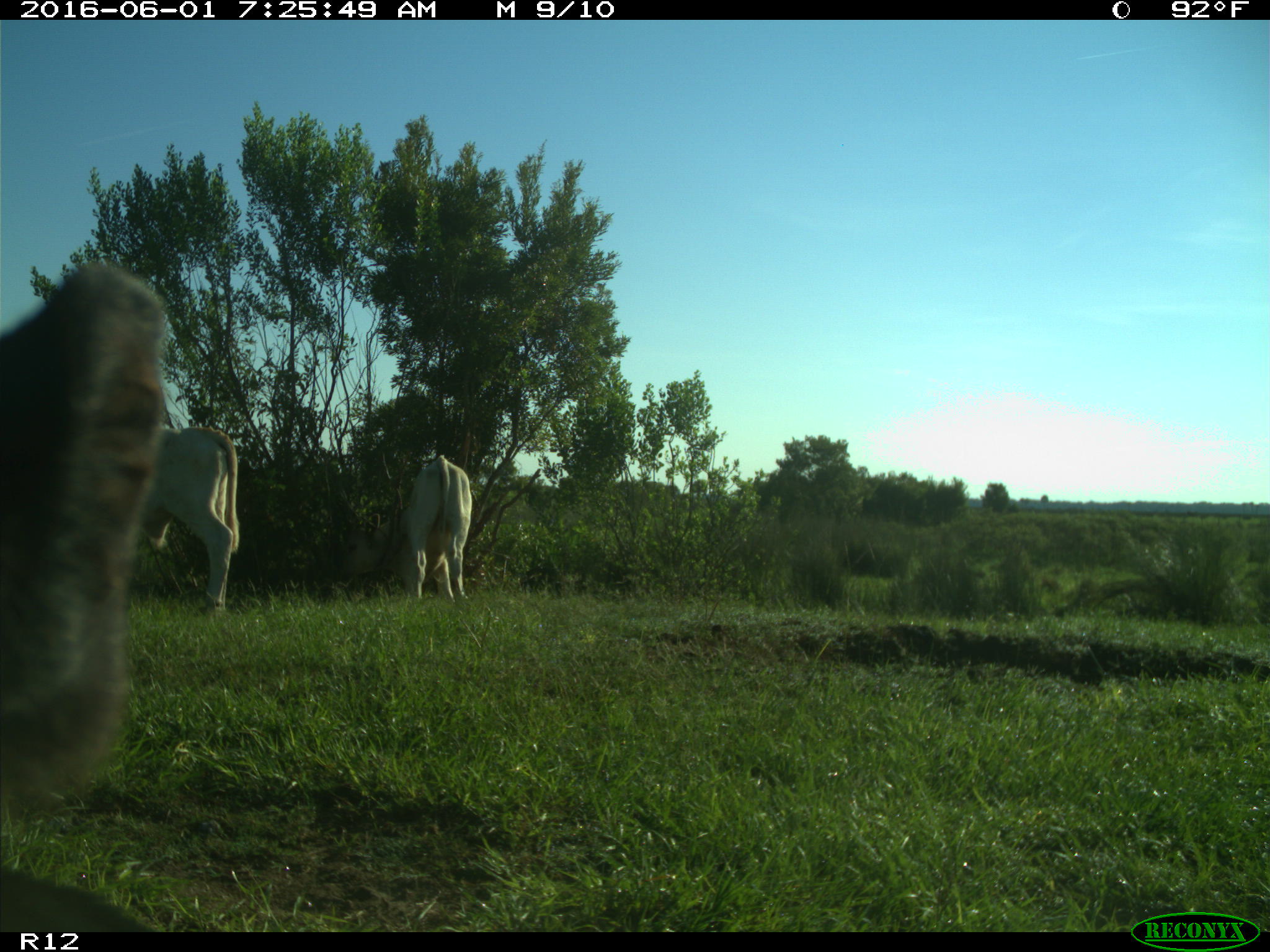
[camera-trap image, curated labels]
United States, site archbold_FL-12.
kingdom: Animalia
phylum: Chordata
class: Mammalia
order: Artiodactyla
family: Bovidae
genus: Bos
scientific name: Bos taurus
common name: domestic cow